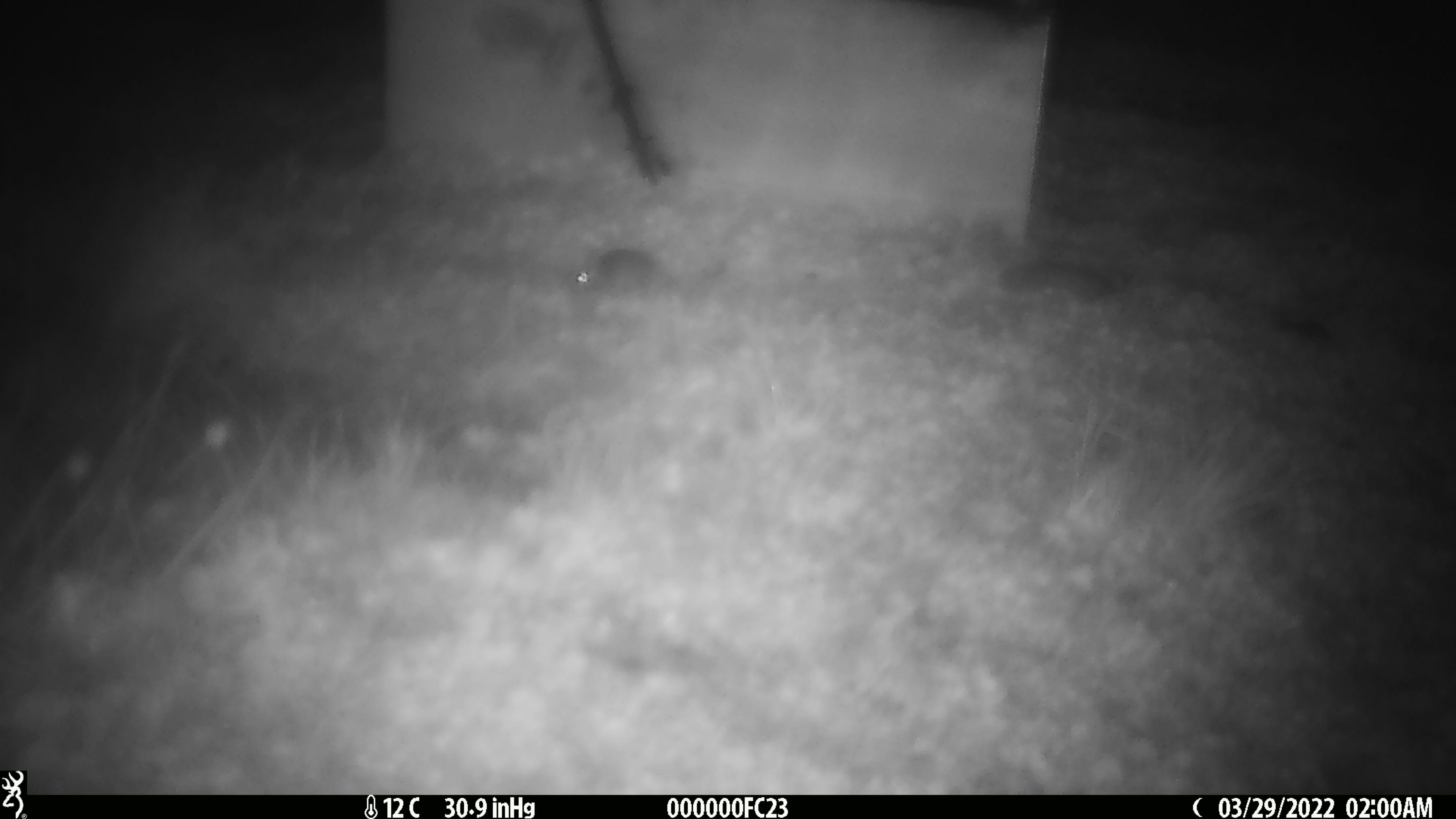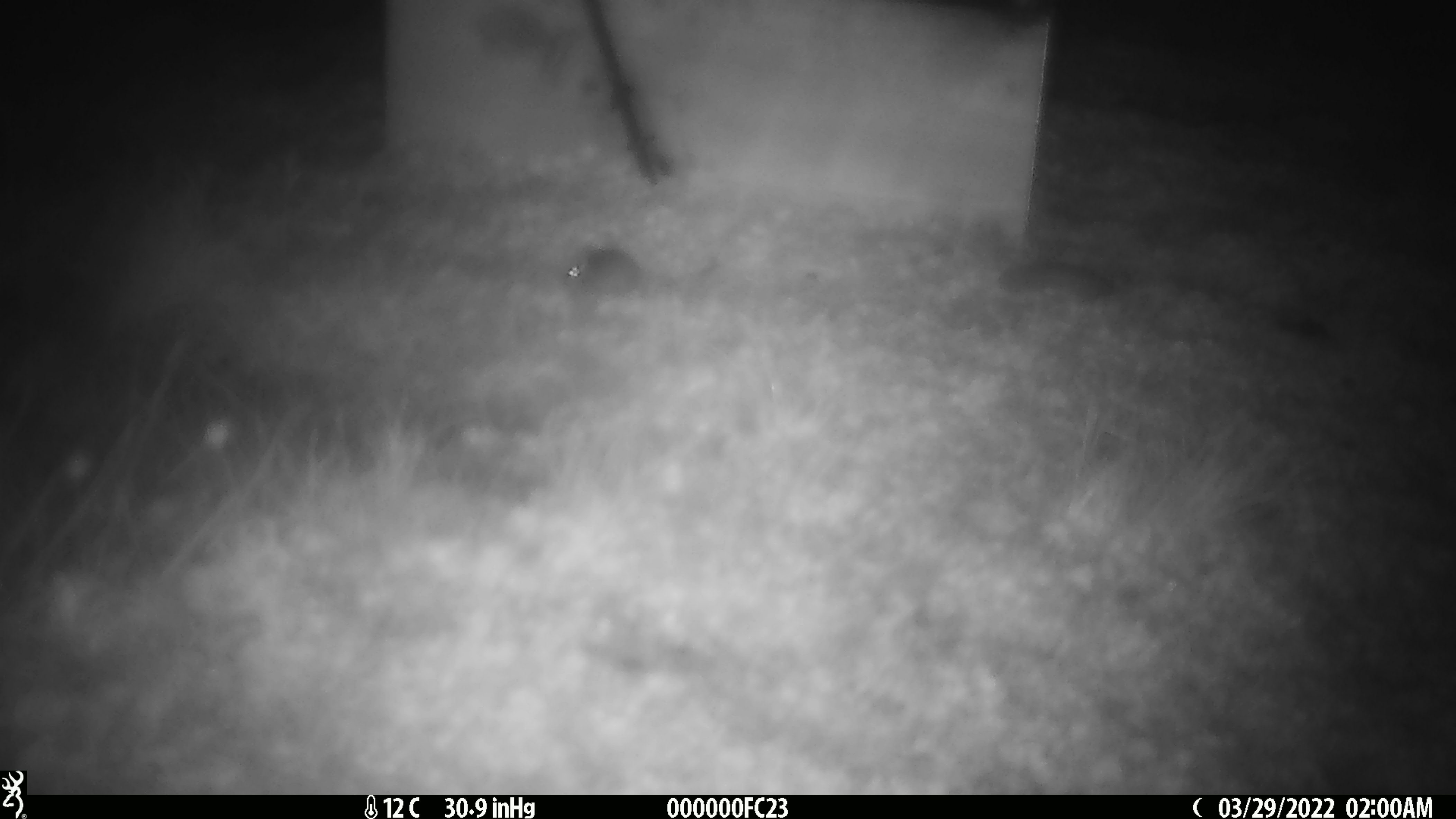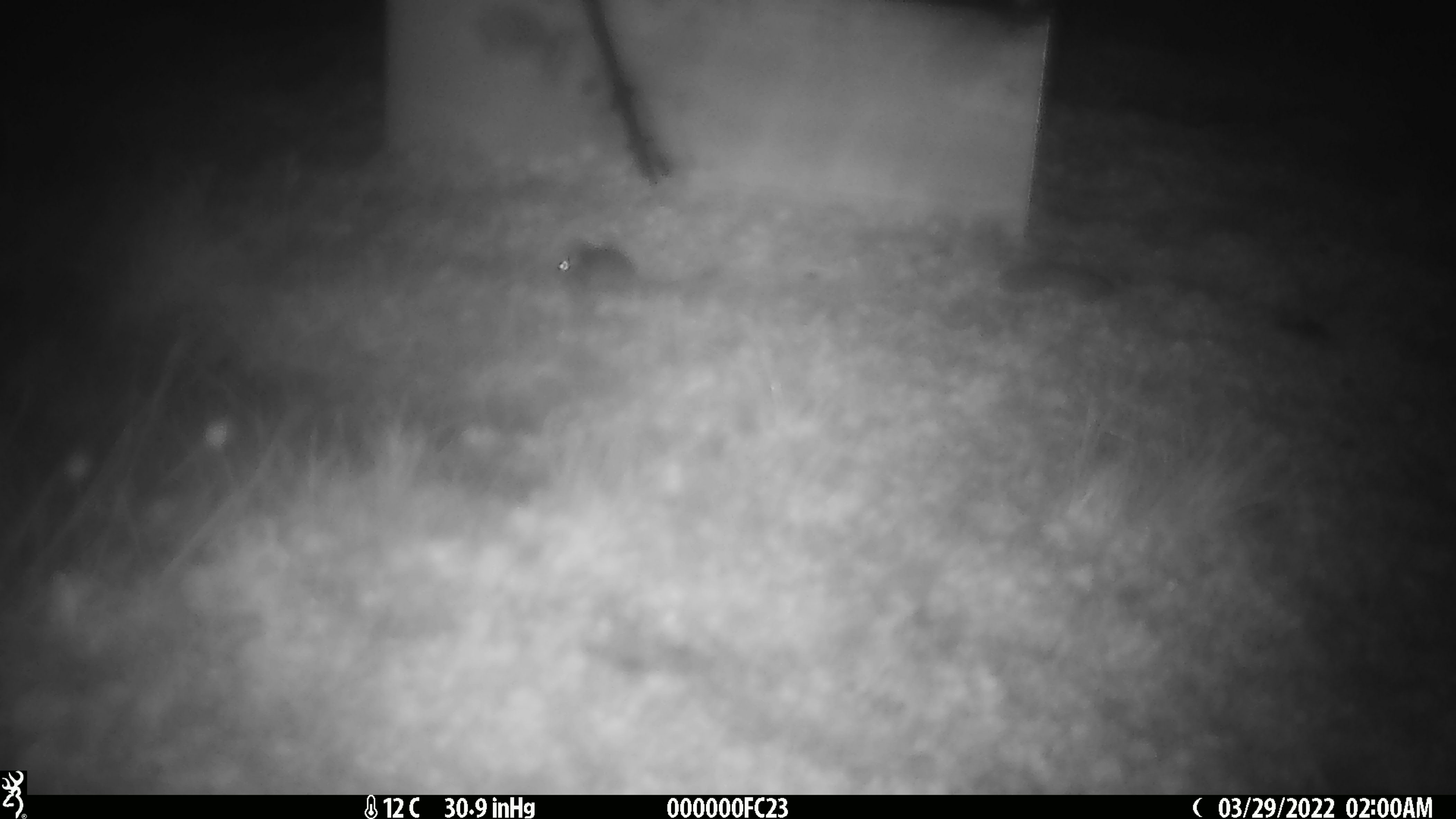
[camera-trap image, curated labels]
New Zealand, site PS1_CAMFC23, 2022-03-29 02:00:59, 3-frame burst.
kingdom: Animalia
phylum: Chordata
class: Mammalia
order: Rodentia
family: Muridae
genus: Mus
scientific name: Mus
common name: mouse